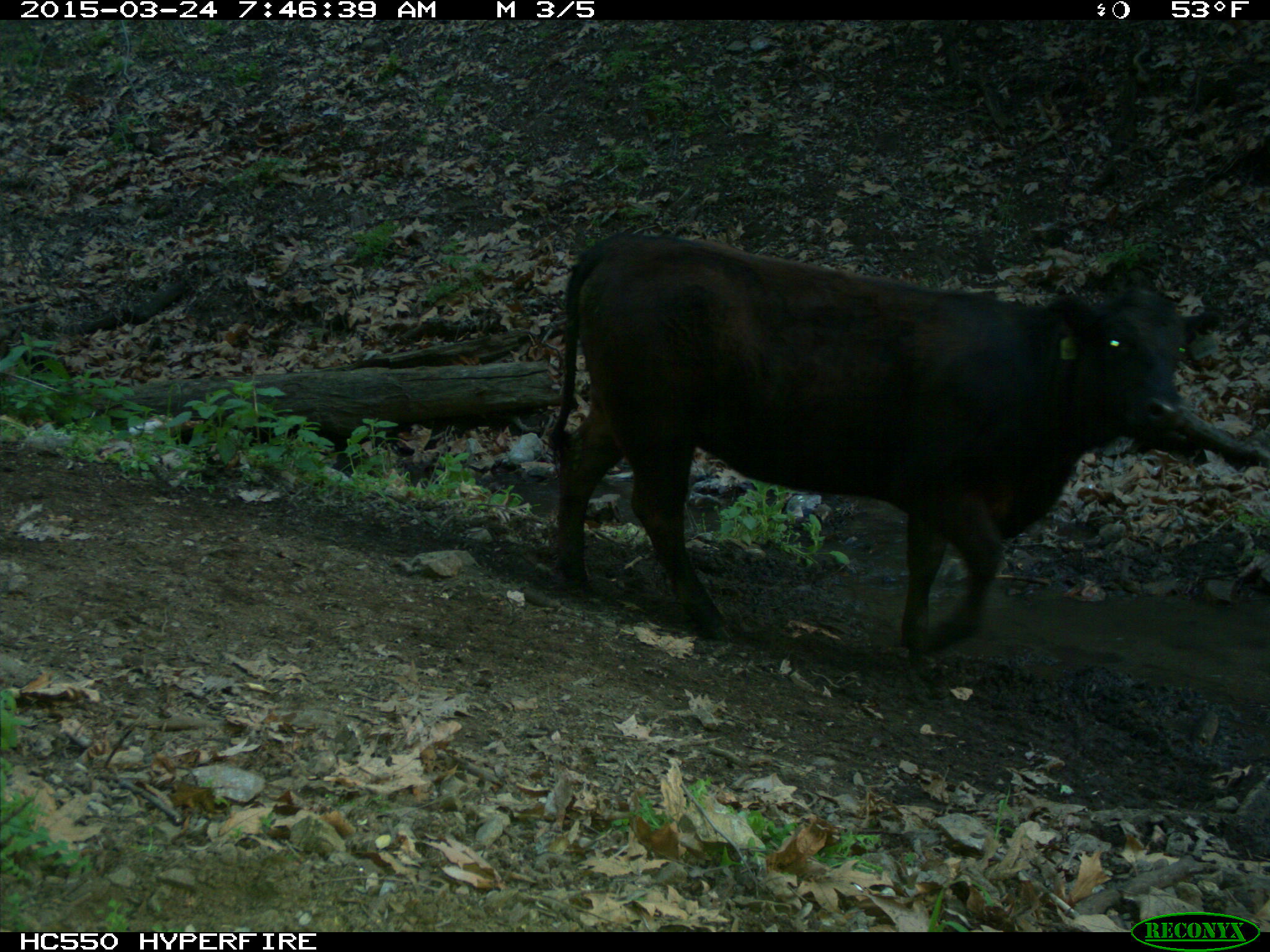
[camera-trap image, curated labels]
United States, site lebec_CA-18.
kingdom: Animalia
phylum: Chordata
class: Mammalia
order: Artiodactyla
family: Bovidae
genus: Bos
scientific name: Bos taurus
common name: domestic cow